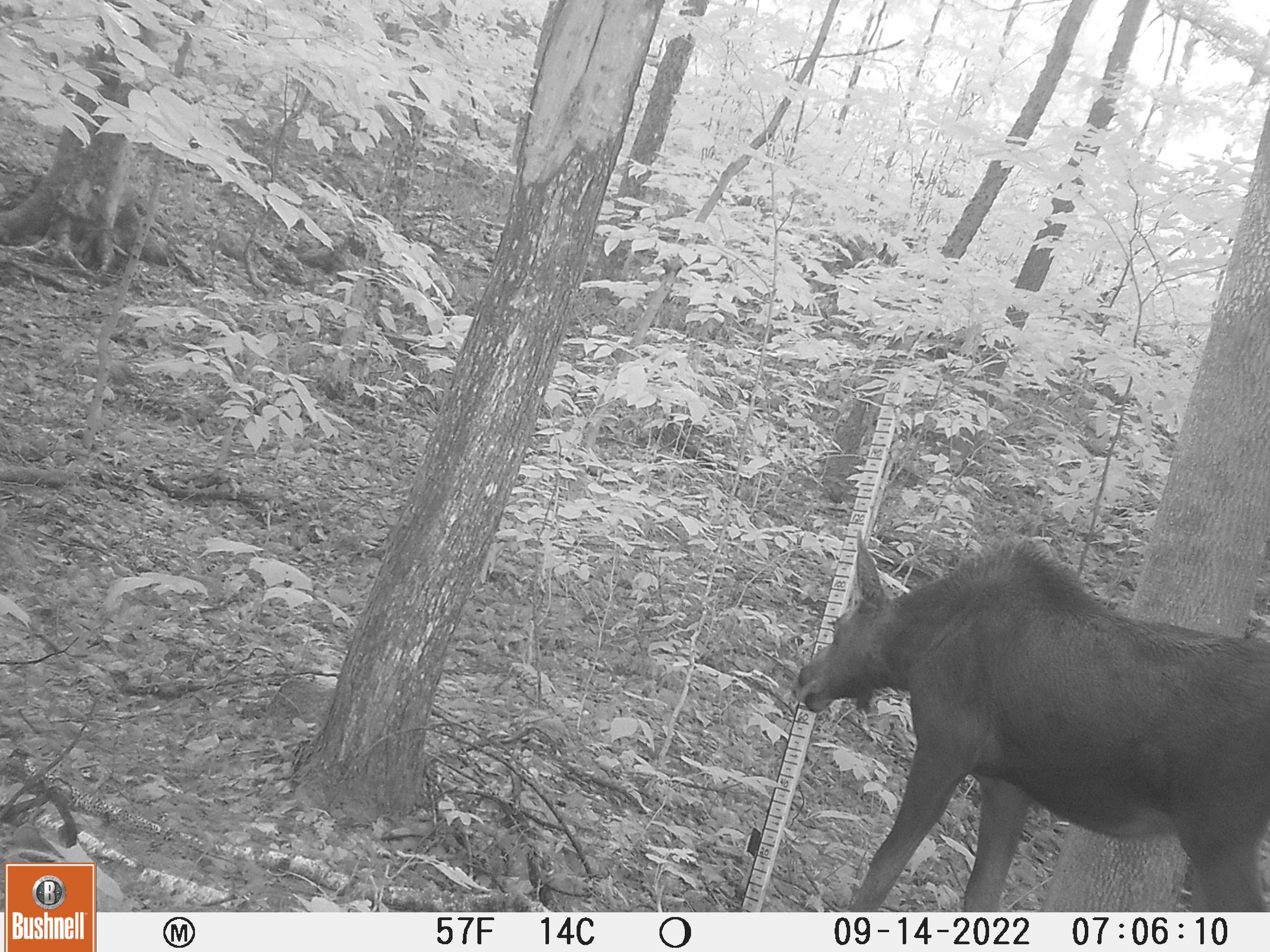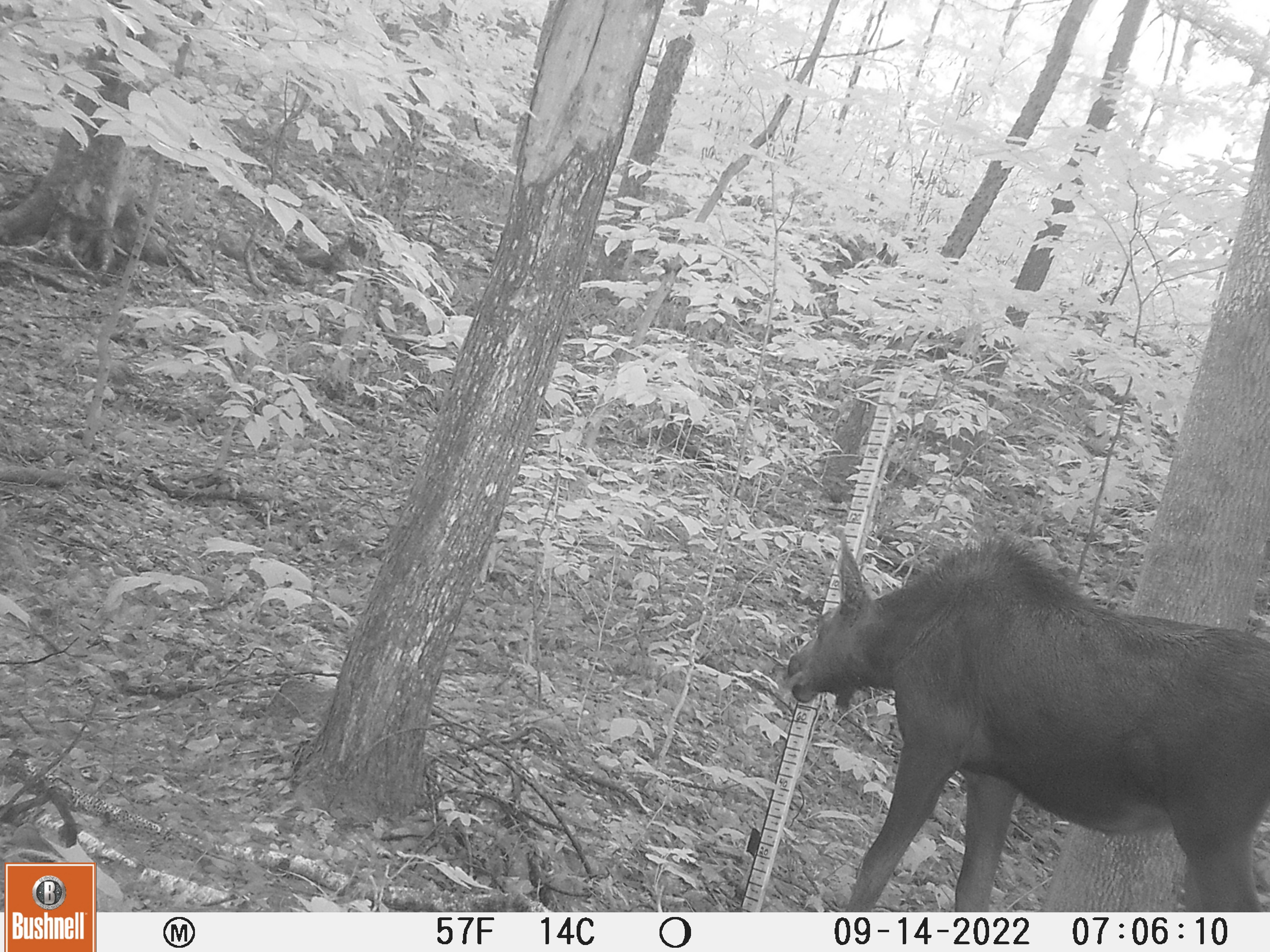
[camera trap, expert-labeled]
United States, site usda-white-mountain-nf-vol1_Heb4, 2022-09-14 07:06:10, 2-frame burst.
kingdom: Animalia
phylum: Chordata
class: Mammalia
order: Artiodactyla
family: Cervidae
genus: Alces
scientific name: Alces alces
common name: moose